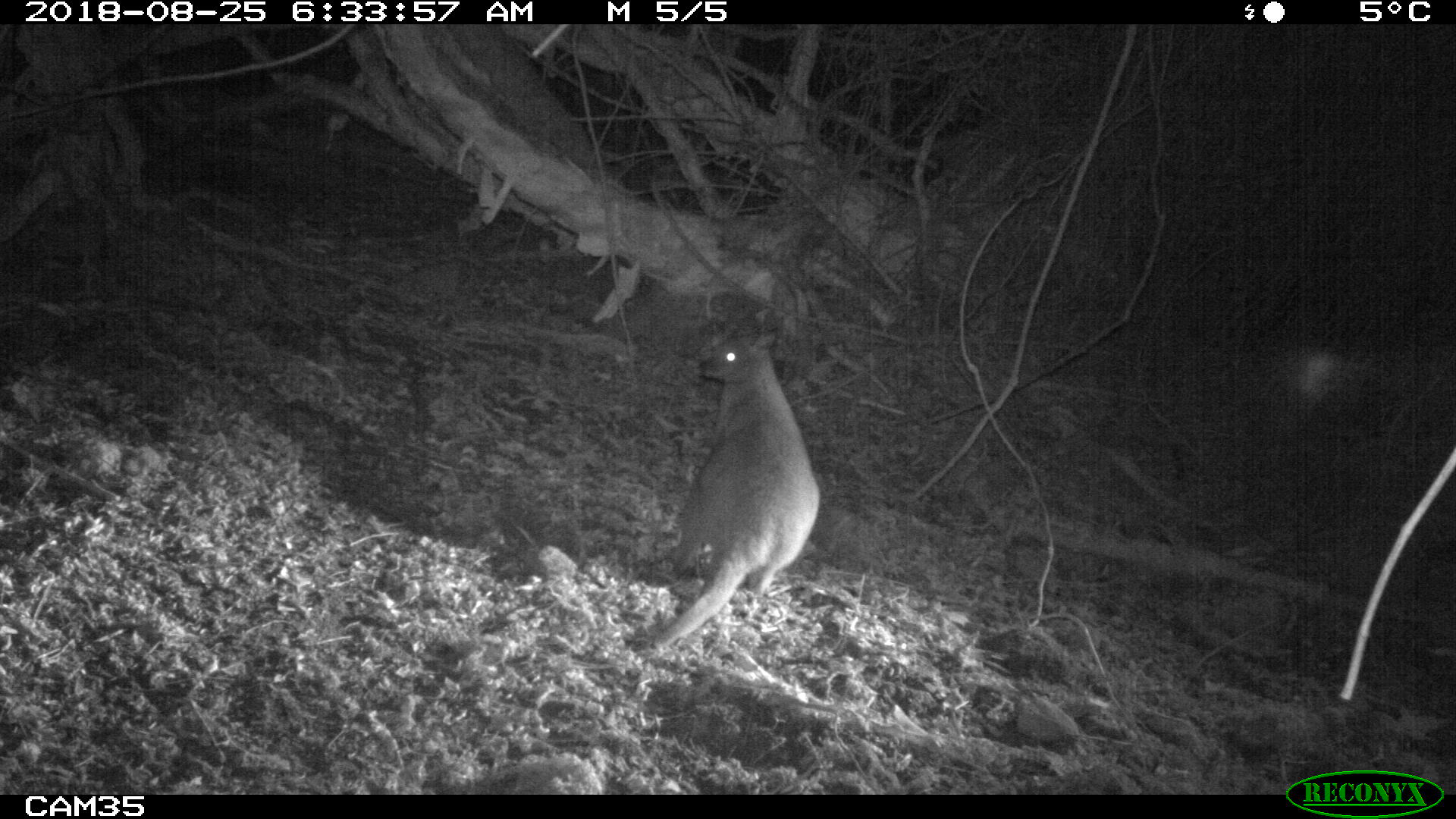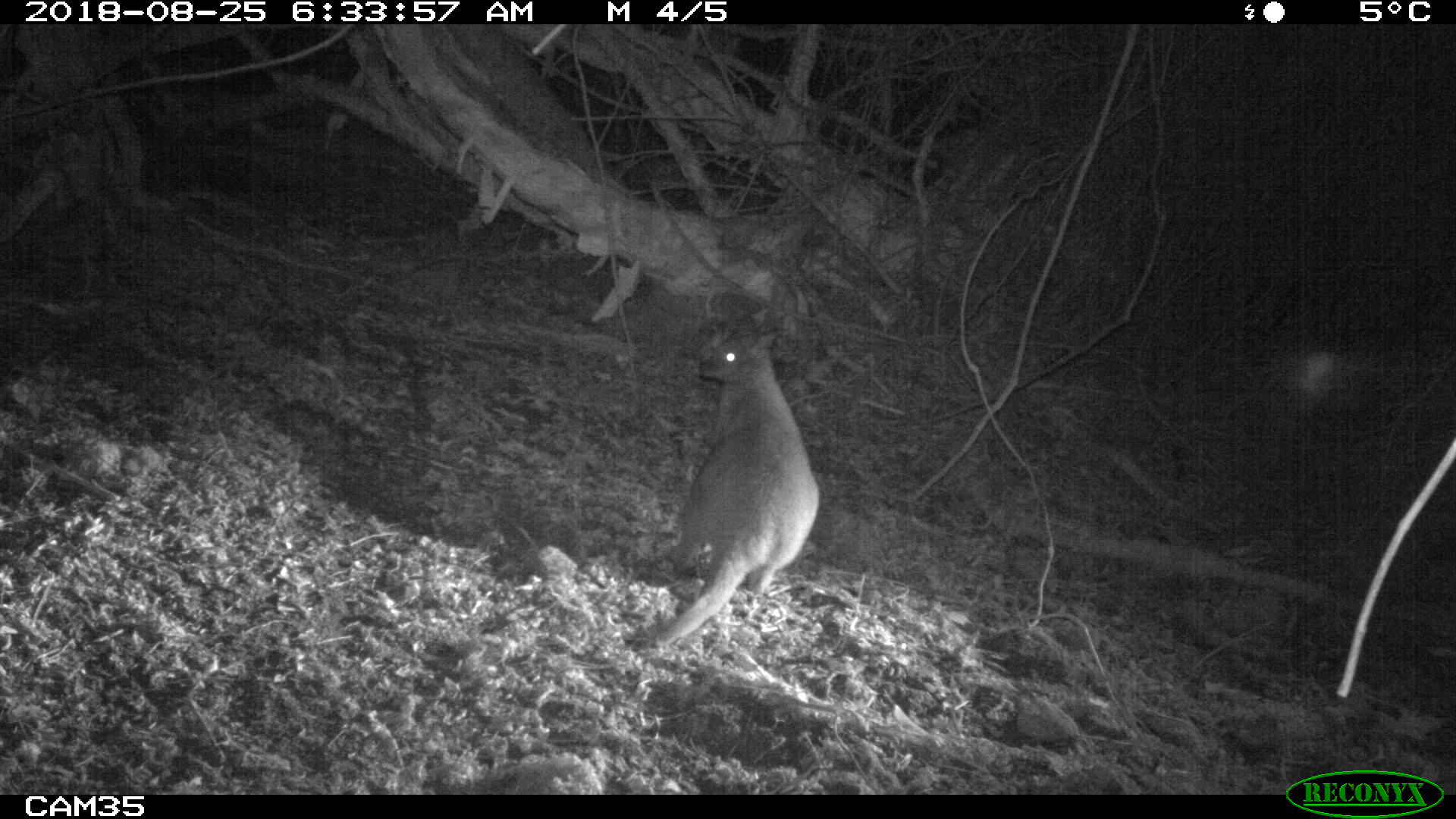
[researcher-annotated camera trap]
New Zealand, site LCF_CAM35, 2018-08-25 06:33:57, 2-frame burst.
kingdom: Animalia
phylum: Chordata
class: Mammalia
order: Diprotodontia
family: Macropodidae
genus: Notamacropus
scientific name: Notamacropus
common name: wallaby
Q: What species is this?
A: Wallaby (Notamacropus).